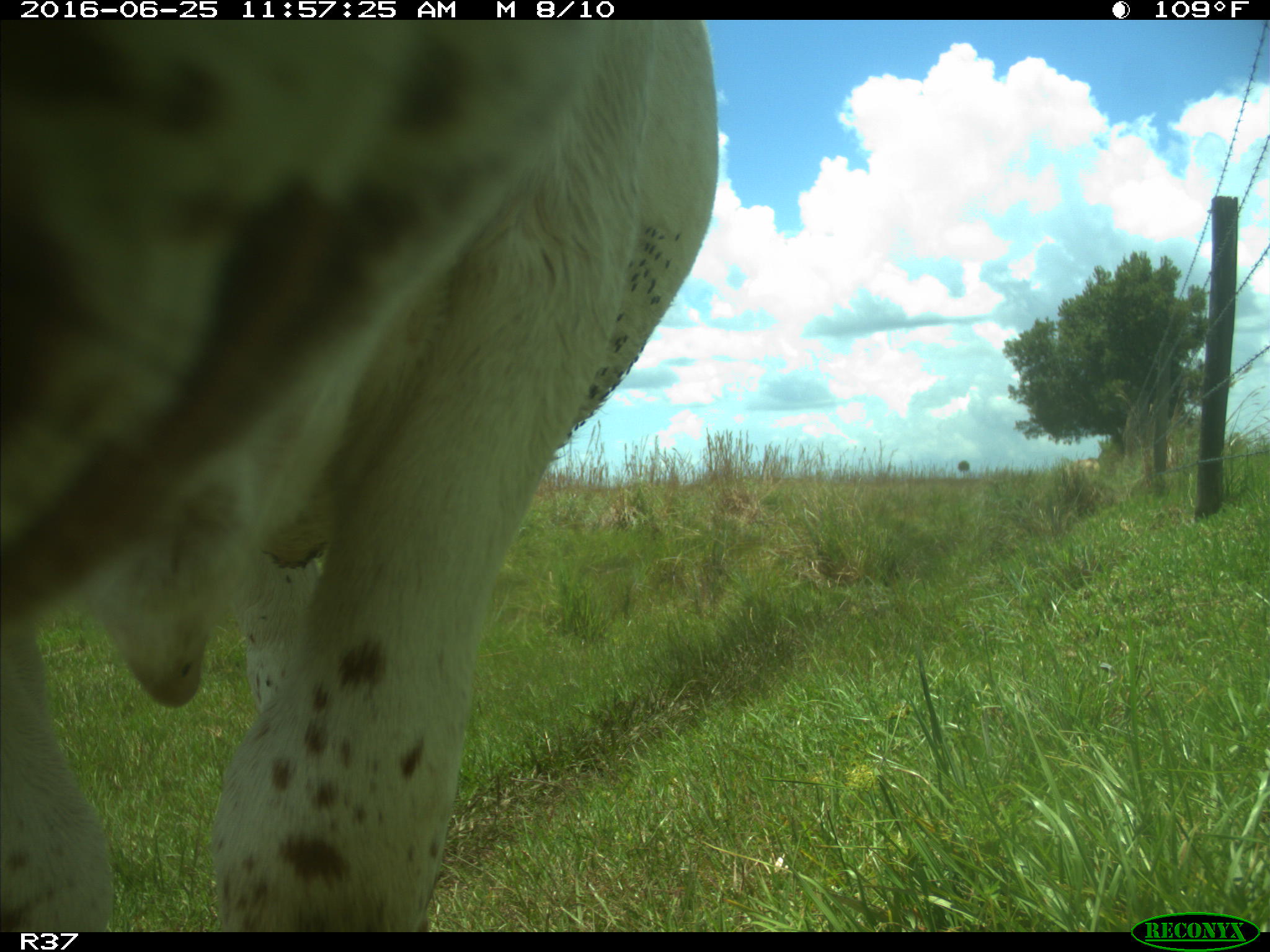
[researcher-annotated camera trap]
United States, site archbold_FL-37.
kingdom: Animalia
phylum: Chordata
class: Mammalia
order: Artiodactyla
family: Bovidae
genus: Bos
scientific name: Bos taurus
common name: domestic cow